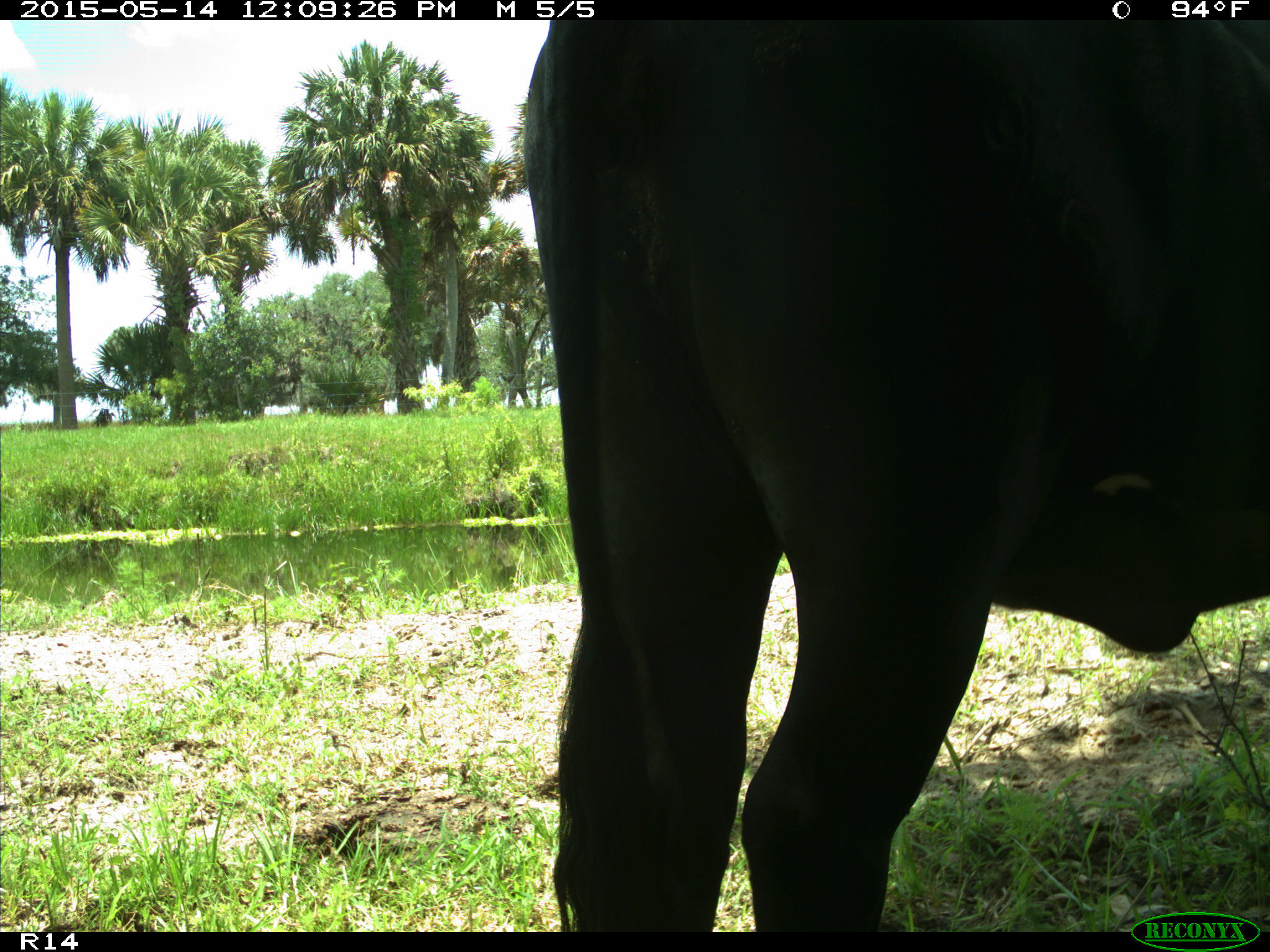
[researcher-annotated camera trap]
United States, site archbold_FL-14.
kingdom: Animalia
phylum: Chordata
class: Mammalia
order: Artiodactyla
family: Bovidae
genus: Bos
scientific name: Bos taurus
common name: domestic cow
Bos taurus (domestic cow).